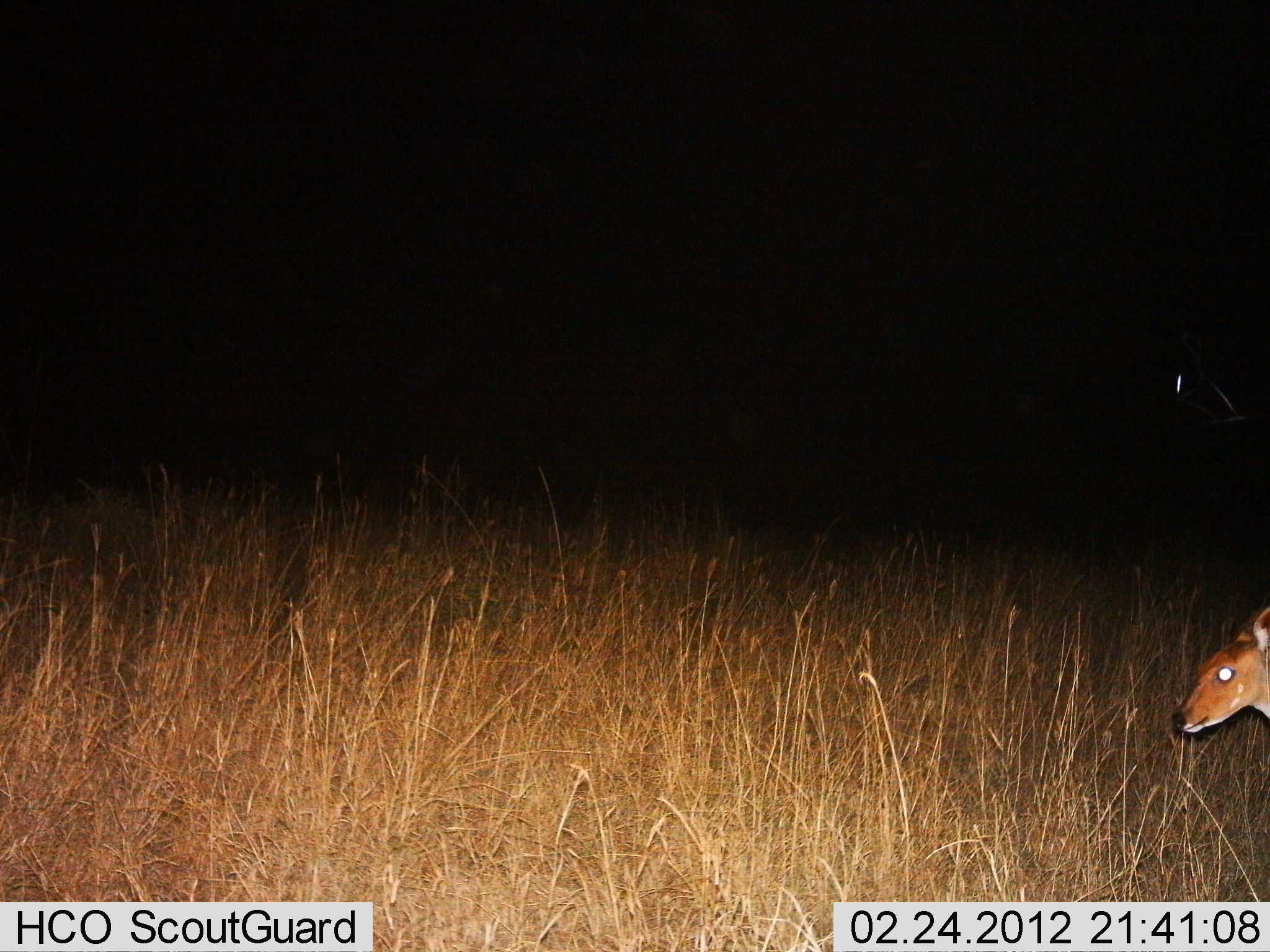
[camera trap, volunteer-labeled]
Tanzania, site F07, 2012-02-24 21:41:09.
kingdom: Animalia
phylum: Chordata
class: Mammalia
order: Artiodactyla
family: Bovidae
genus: Redunca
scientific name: Redunca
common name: reedbuck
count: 1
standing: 69%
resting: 0%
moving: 31%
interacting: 0%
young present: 0%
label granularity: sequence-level